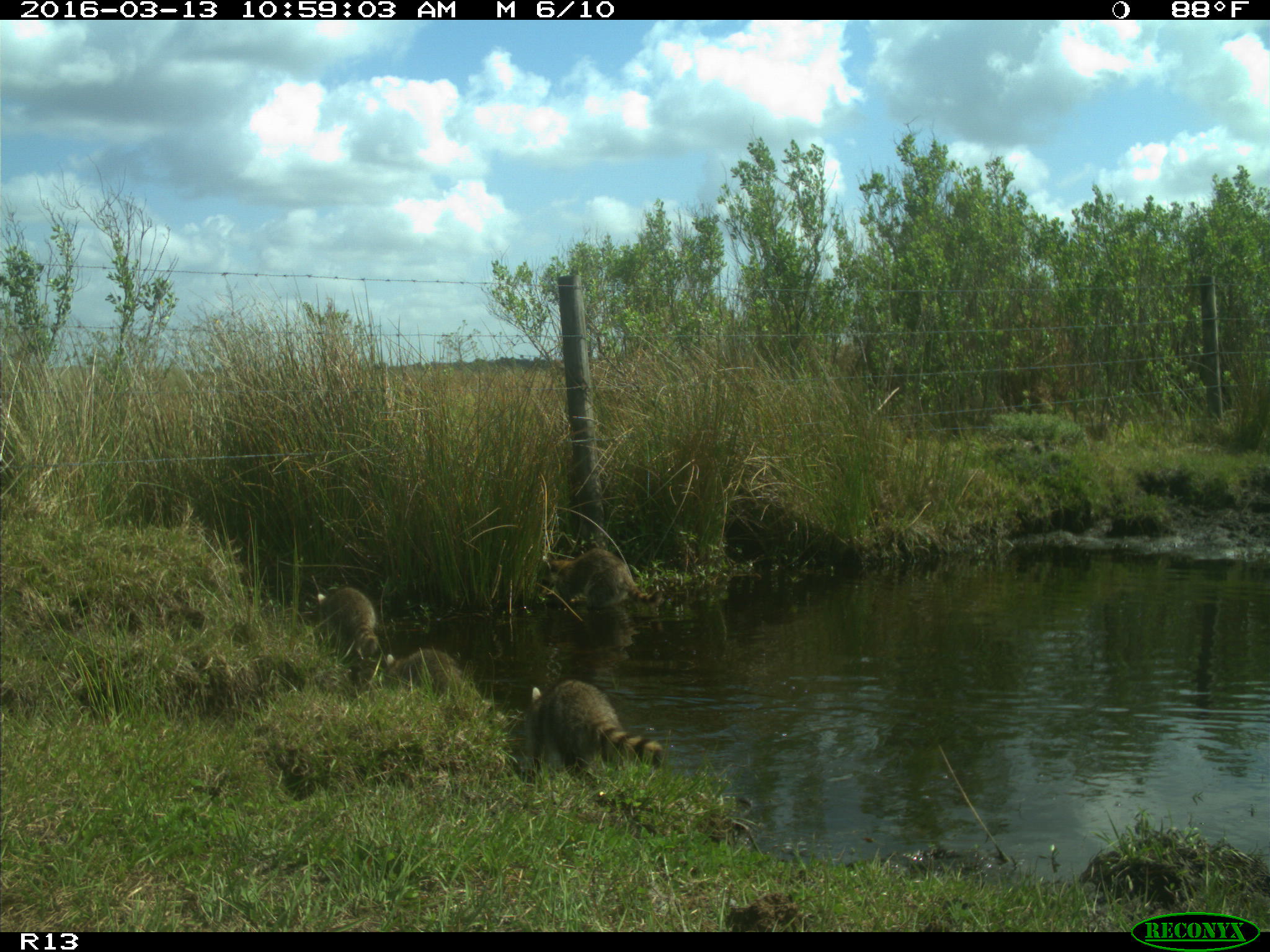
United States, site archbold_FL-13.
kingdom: Animalia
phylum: Chordata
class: Mammalia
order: Carnivora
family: Procyonidae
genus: Procyon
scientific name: Procyon lotor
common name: common raccoon